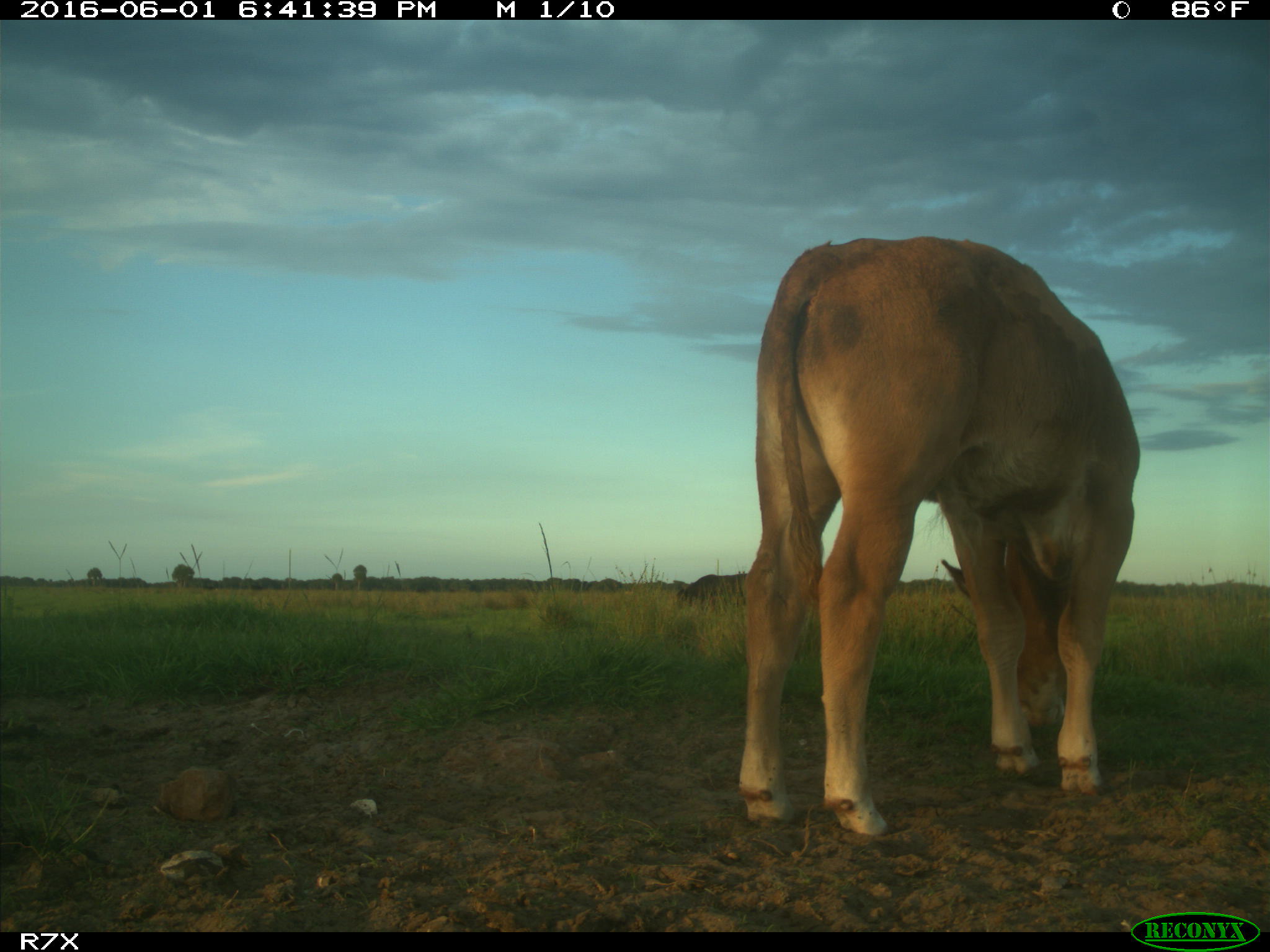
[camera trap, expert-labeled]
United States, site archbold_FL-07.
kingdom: Animalia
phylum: Chordata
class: Mammalia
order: Artiodactyla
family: Bovidae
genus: Bos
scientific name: Bos taurus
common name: domestic cow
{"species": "Bos taurus (domestic cow)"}